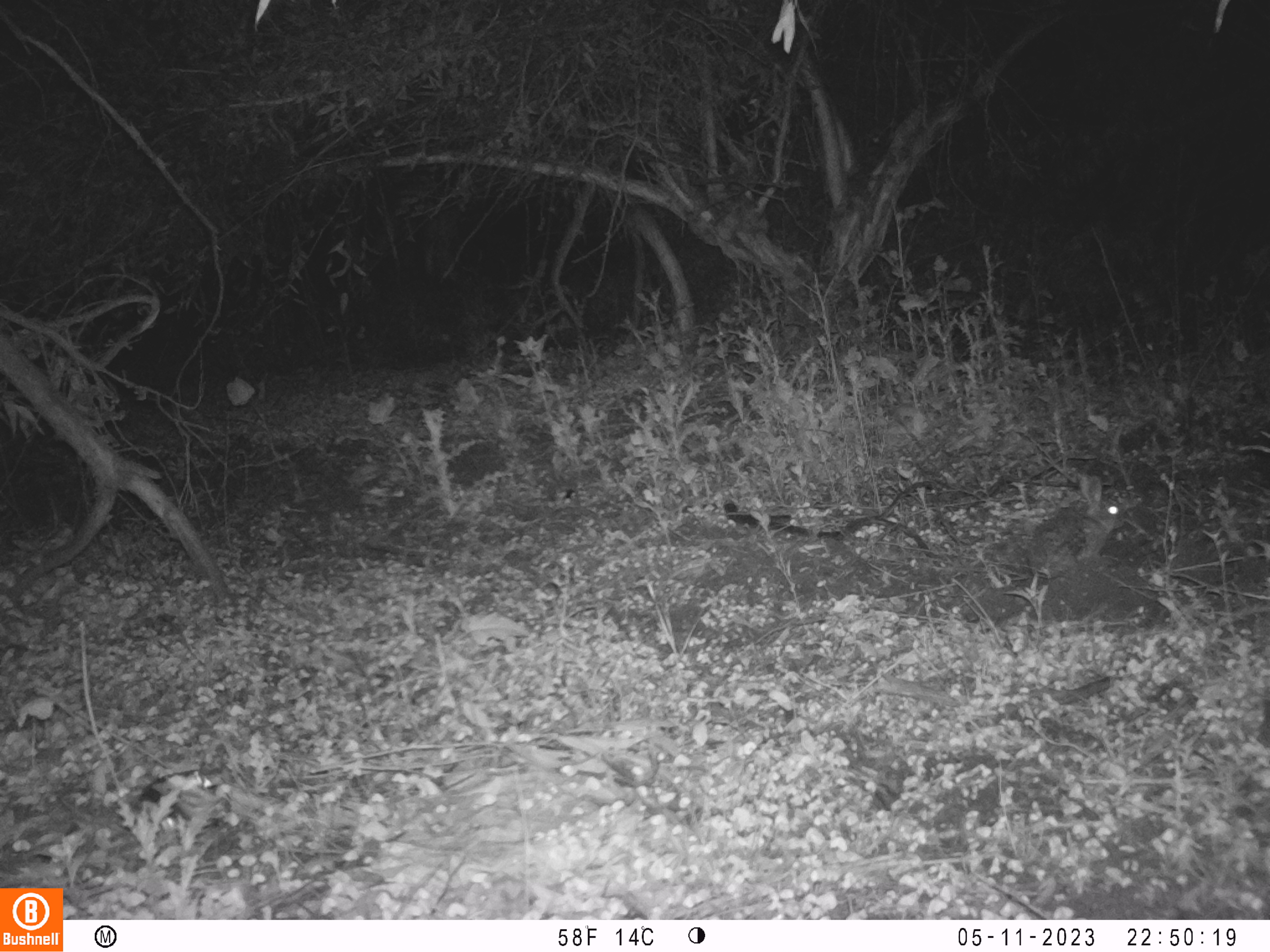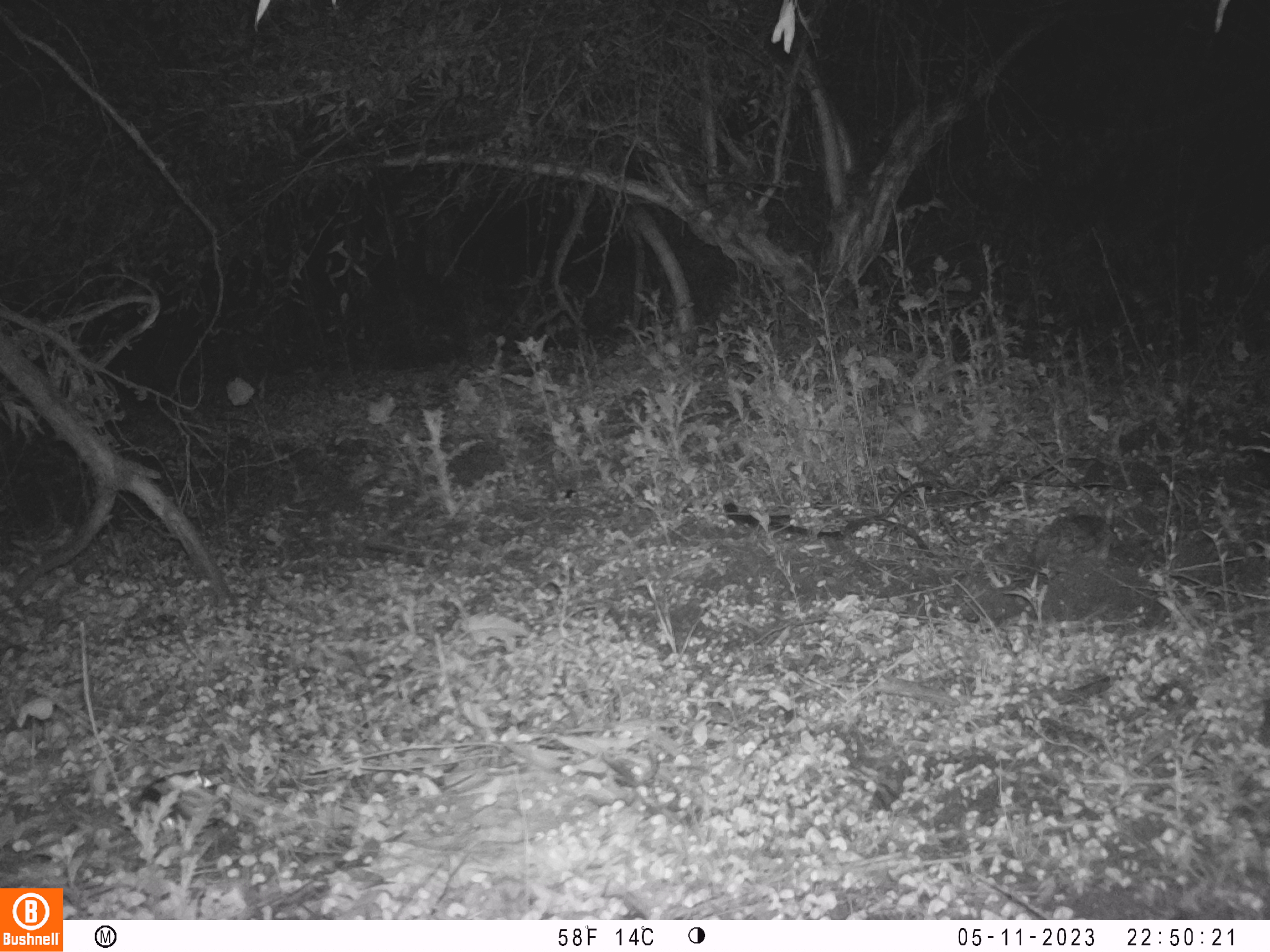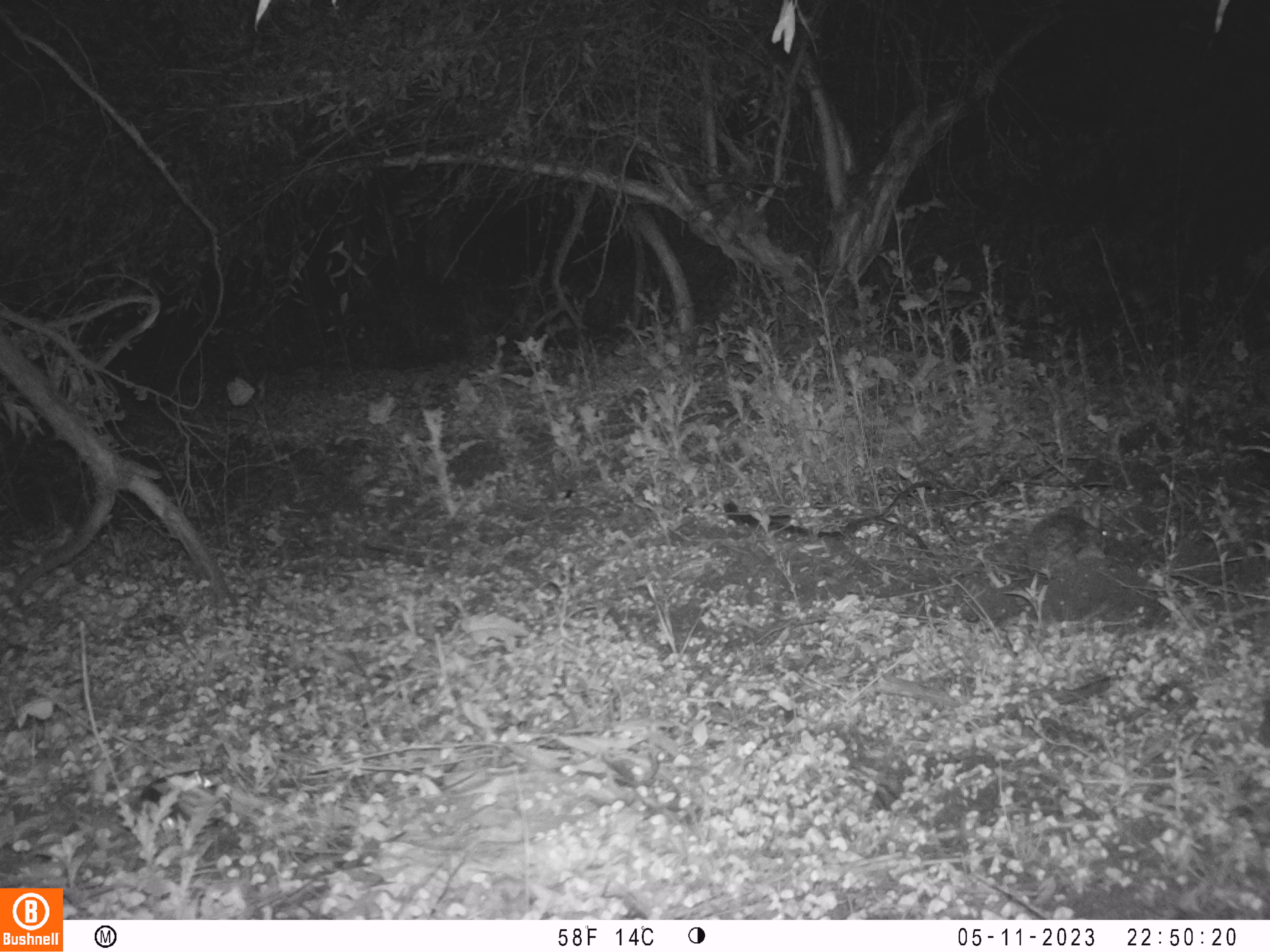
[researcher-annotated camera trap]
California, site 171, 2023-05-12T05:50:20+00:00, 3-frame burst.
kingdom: Animalia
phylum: Chordata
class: Mammalia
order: Lagomorpha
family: Leporidae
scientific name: Leporidae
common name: rabbit